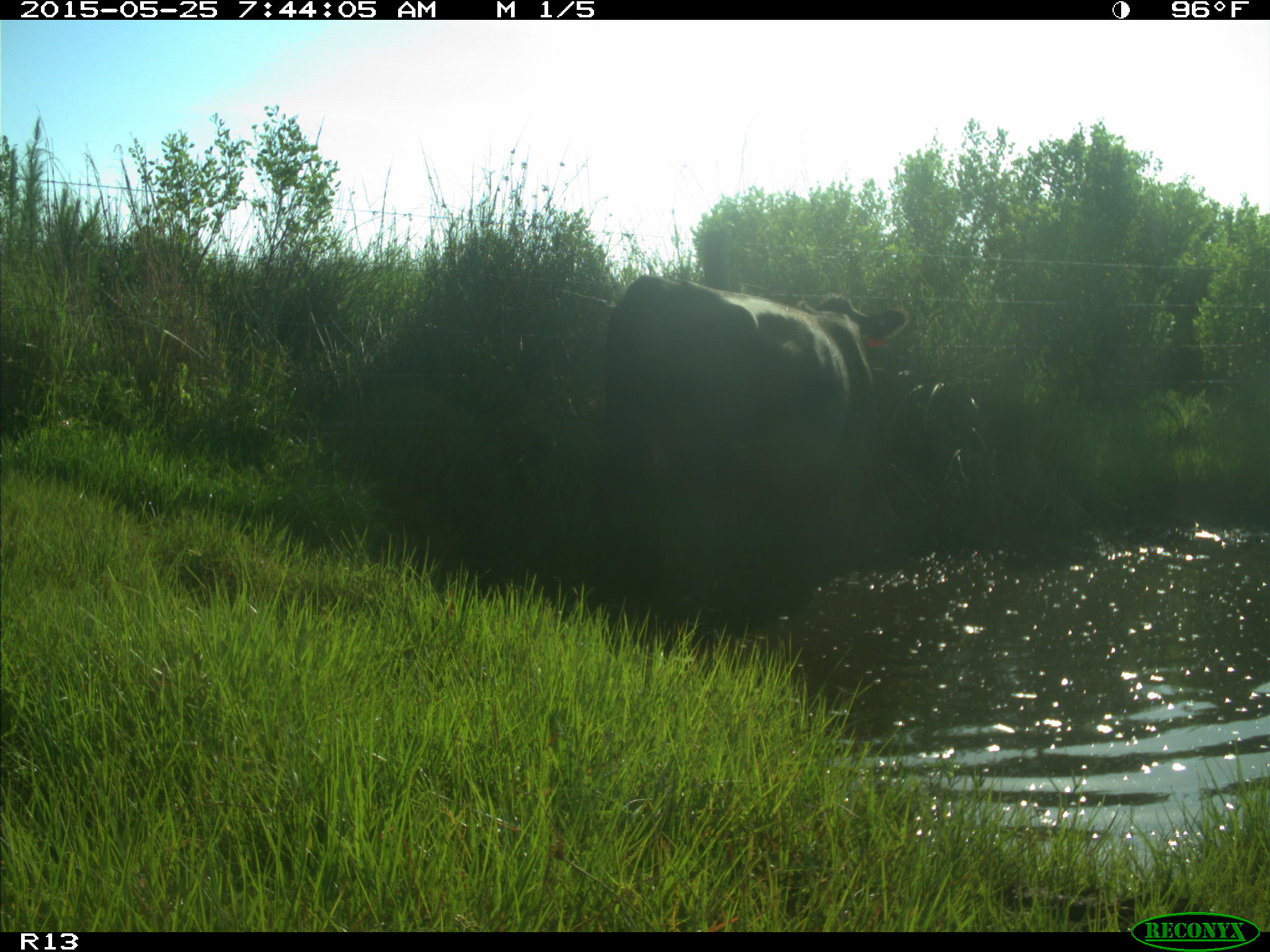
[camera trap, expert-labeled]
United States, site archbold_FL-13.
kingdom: Animalia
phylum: Chordata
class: Mammalia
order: Artiodactyla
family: Bovidae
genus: Bos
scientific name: Bos taurus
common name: domestic cow